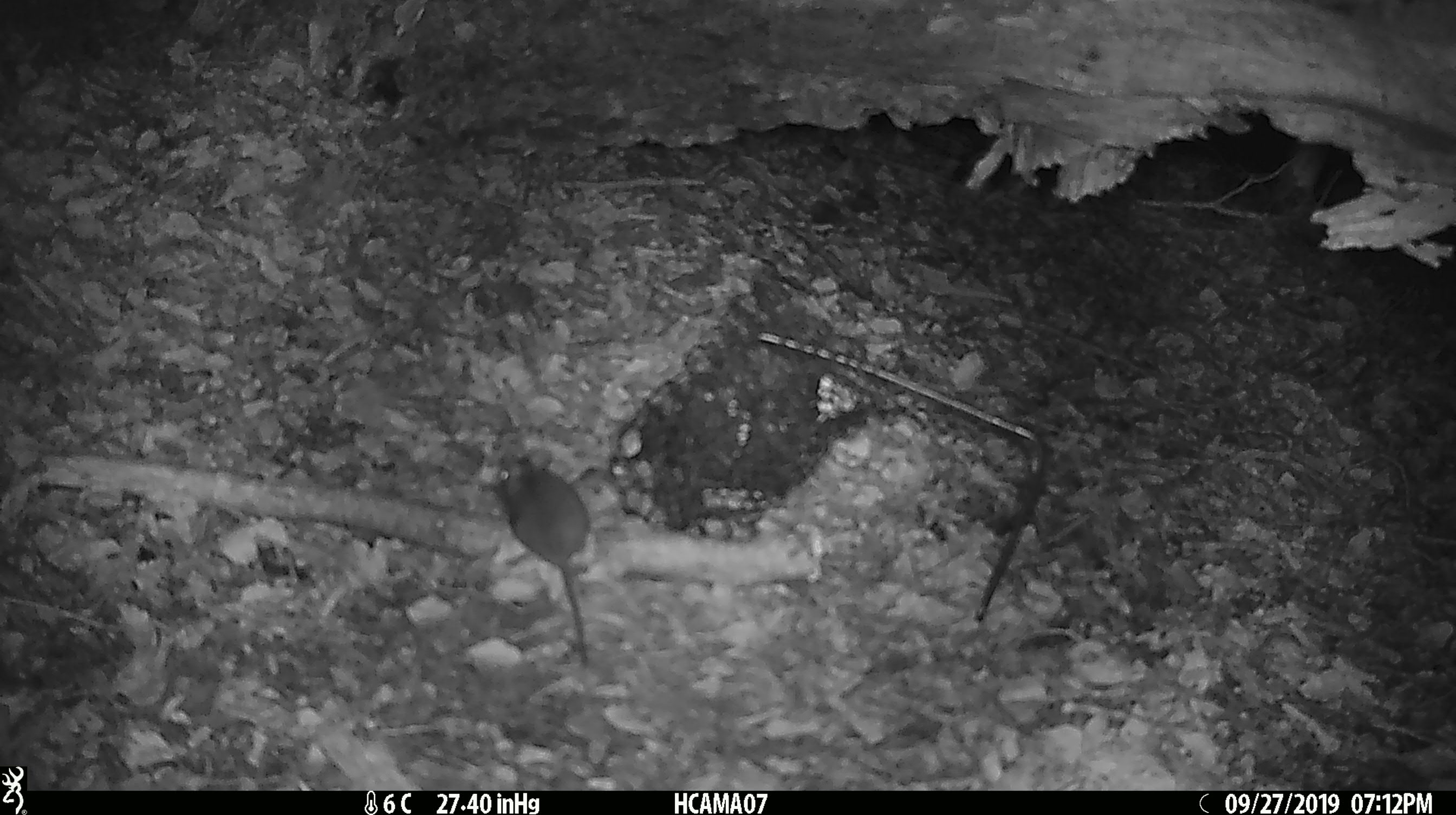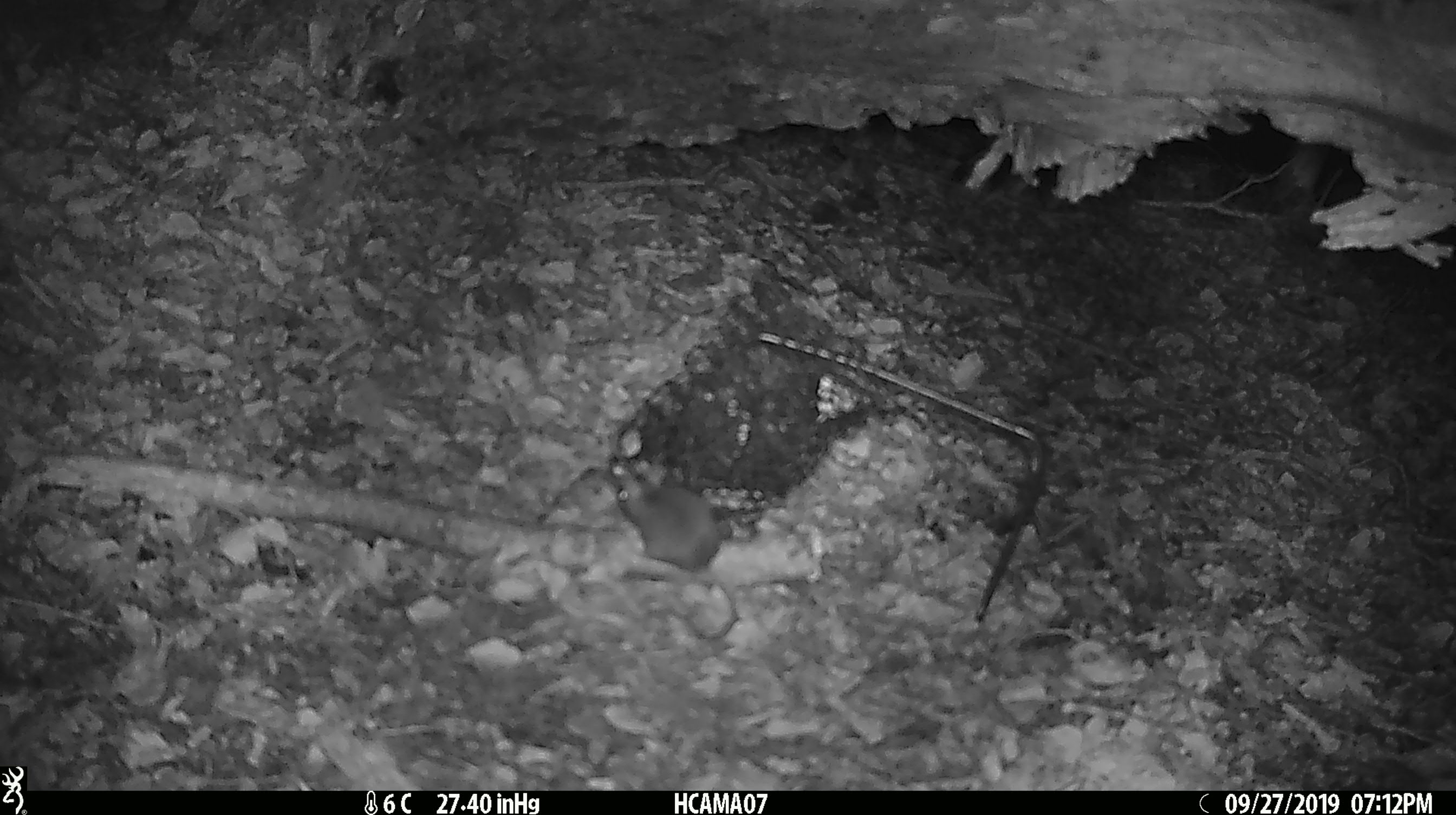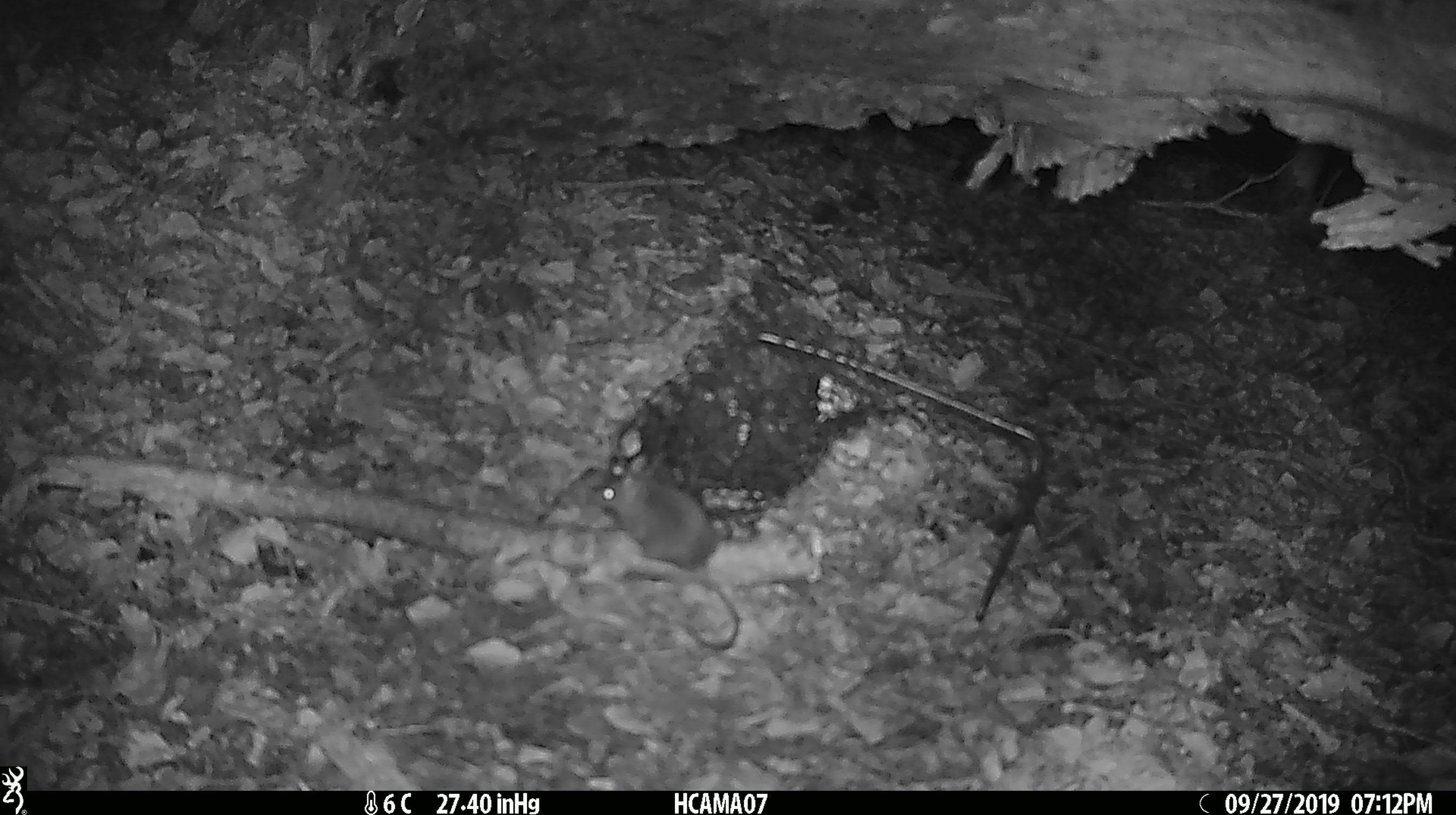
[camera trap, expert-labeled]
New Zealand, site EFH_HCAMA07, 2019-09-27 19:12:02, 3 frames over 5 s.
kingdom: Animalia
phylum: Chordata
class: Mammalia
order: Rodentia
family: Muridae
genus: Mus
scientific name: Mus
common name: mouse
Mouse (Mus).